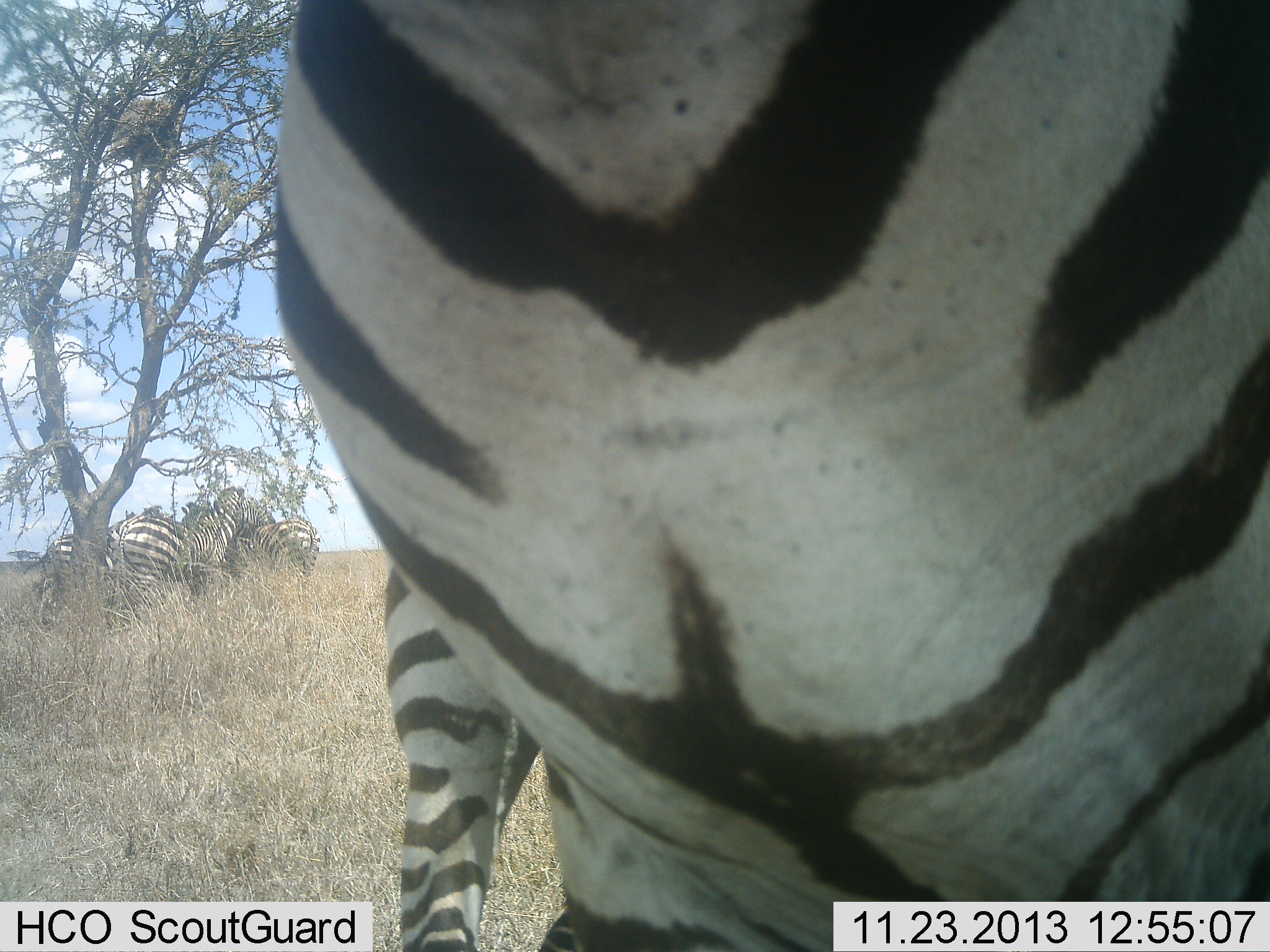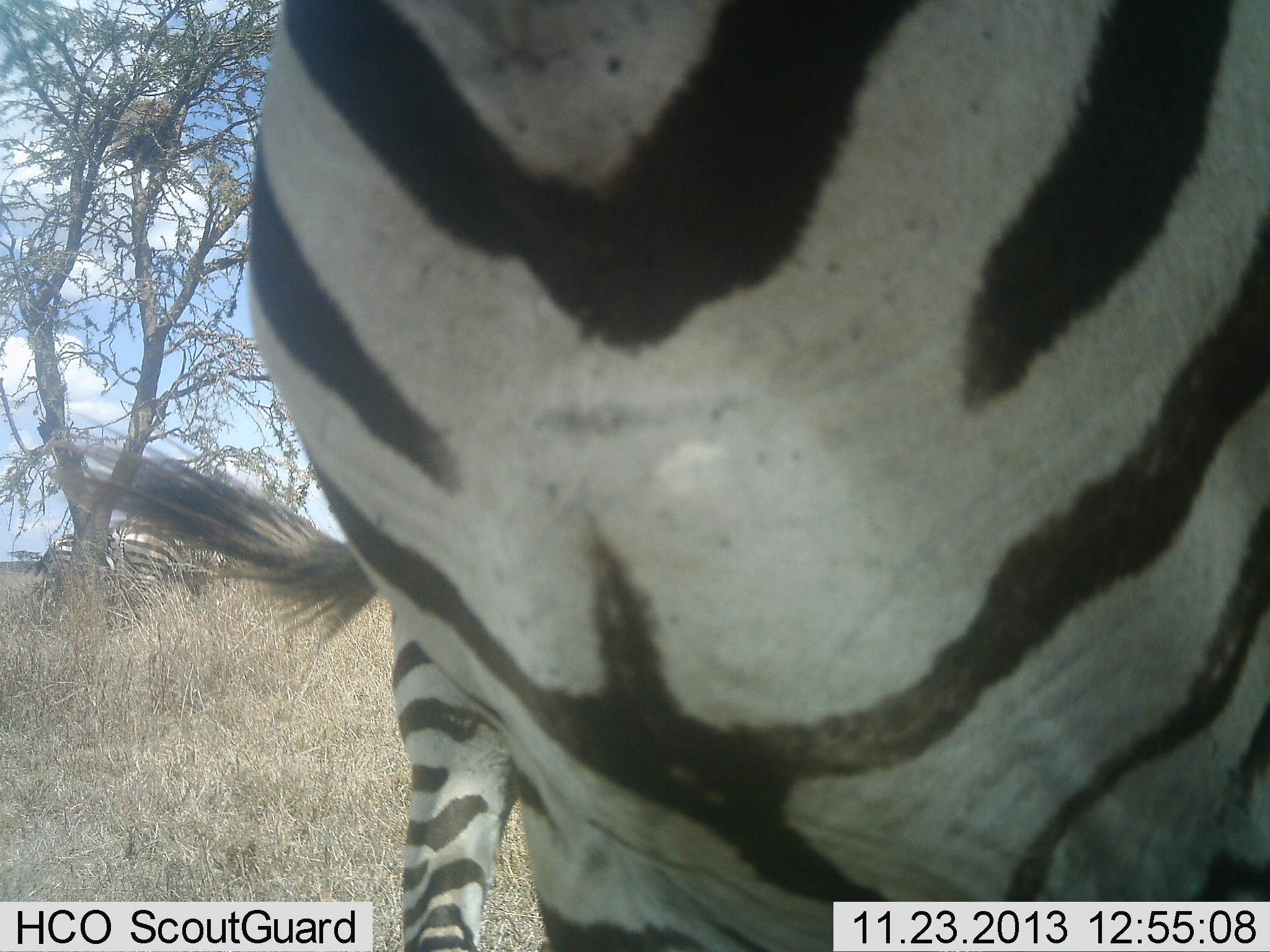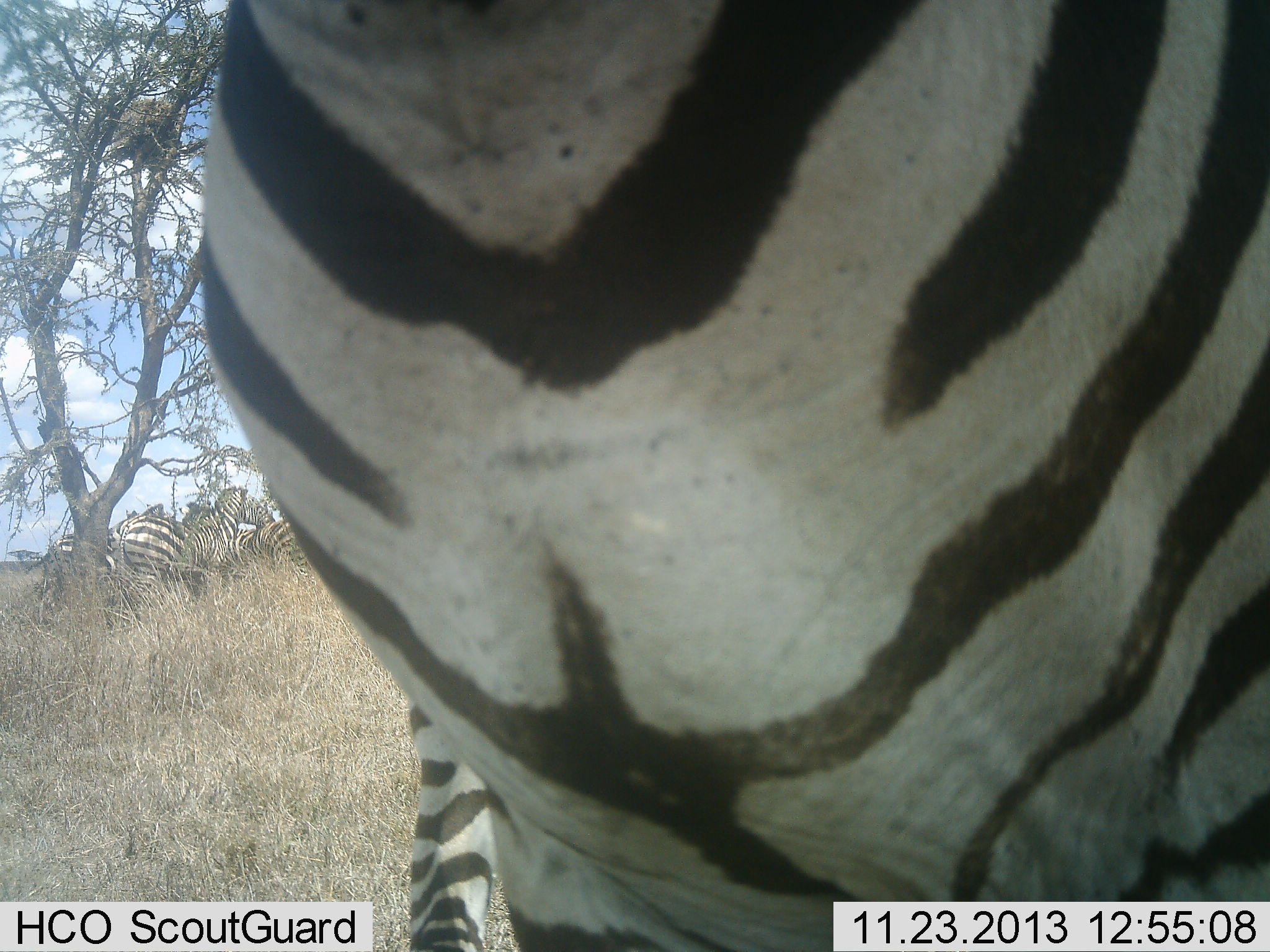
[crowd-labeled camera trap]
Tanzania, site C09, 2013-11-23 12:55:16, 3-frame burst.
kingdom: Animalia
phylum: Chordata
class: Mammalia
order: Perissodactyla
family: Equidae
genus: Equus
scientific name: Equus quagga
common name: plains zebra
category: zebra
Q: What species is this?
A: Zebra (plains zebra) (Equus quagga).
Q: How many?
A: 4.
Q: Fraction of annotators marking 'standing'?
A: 100%.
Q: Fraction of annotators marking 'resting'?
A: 0%.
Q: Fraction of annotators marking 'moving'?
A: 0%.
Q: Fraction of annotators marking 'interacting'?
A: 0%.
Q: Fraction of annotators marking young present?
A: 0%.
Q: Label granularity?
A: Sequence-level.